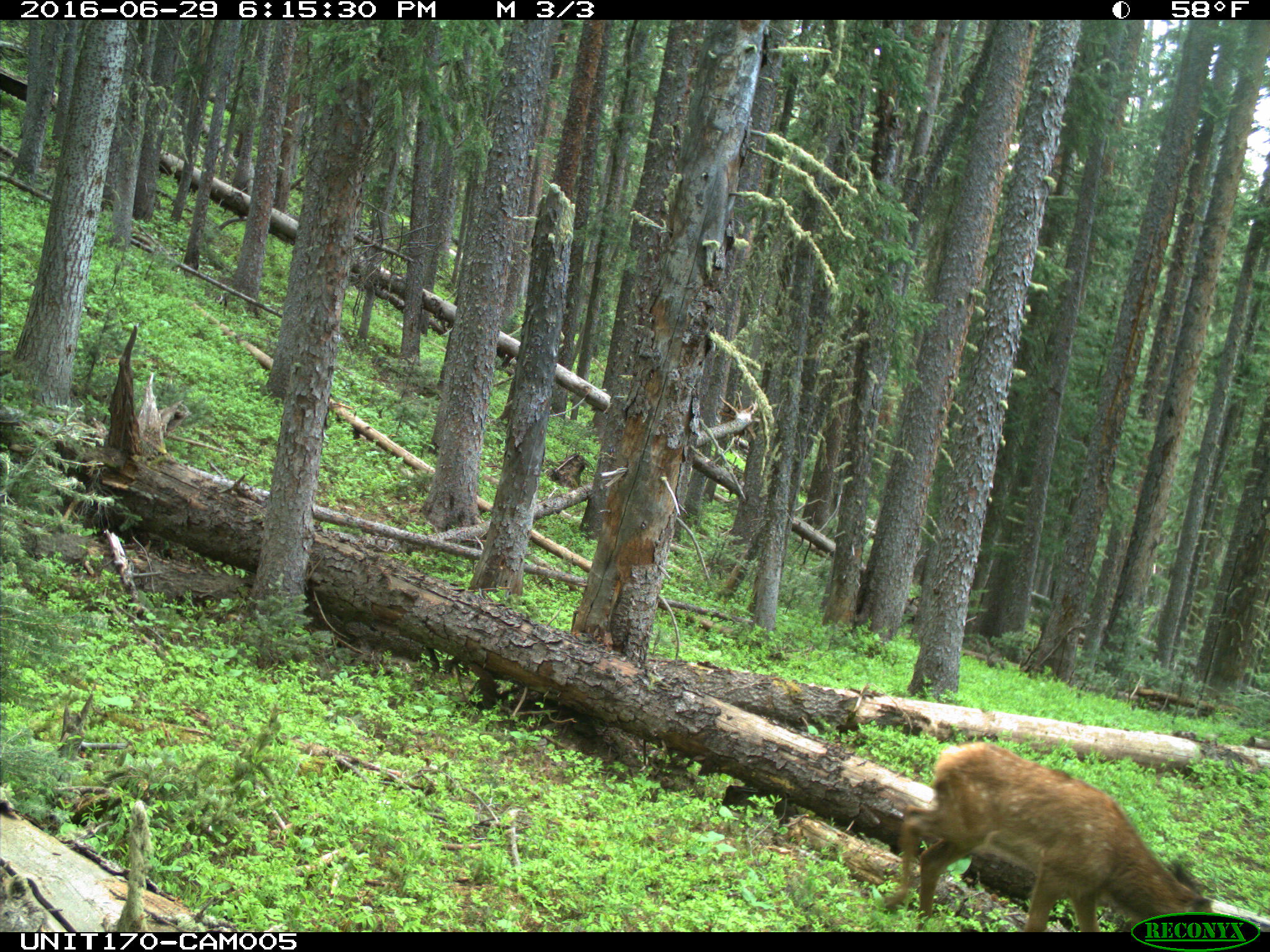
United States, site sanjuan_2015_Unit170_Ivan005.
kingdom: Animalia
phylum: Chordata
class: Mammalia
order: Artiodactyla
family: Cervidae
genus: Cervus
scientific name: Cervus elaphus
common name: red deer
Cervus elaphus (red deer).